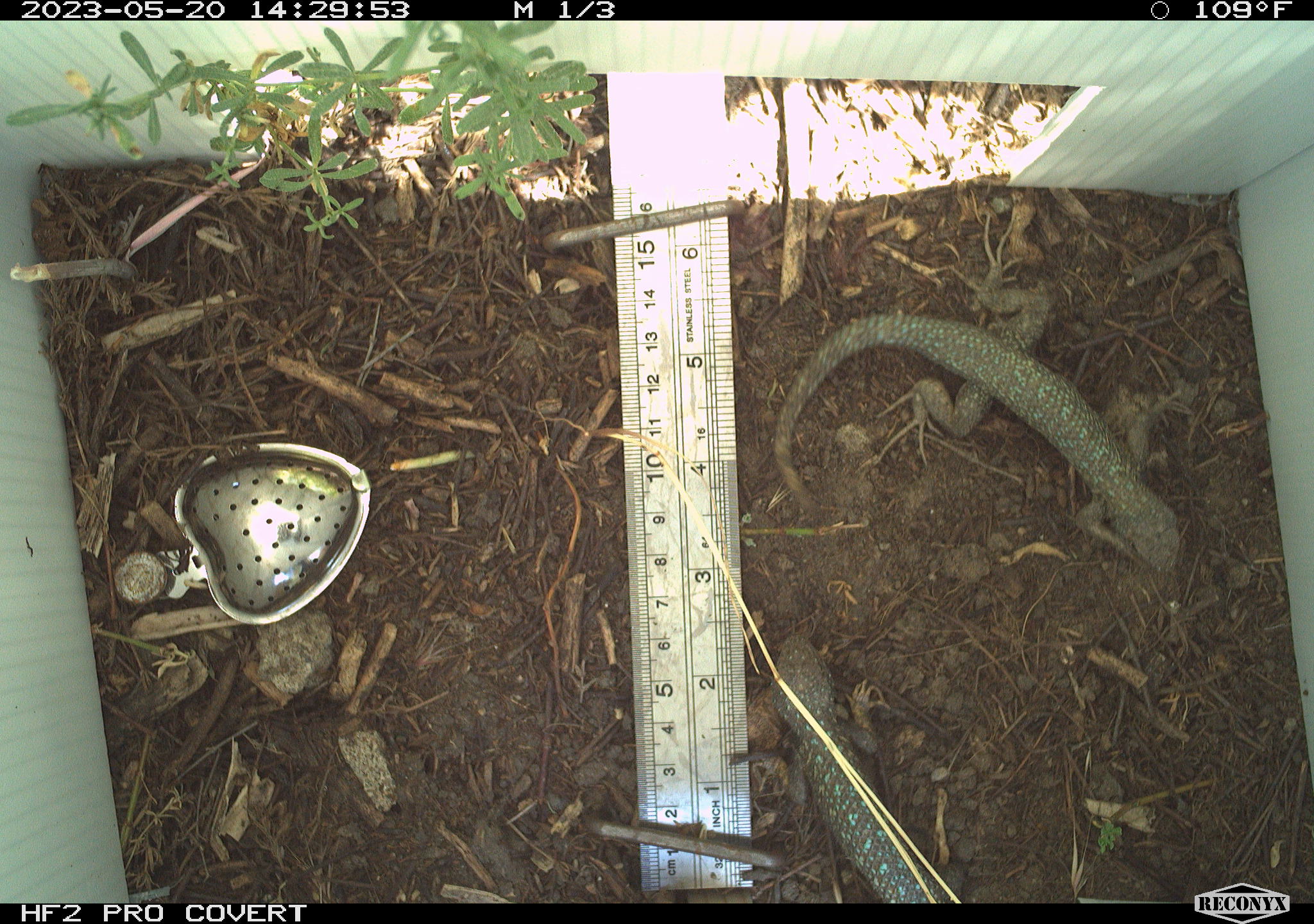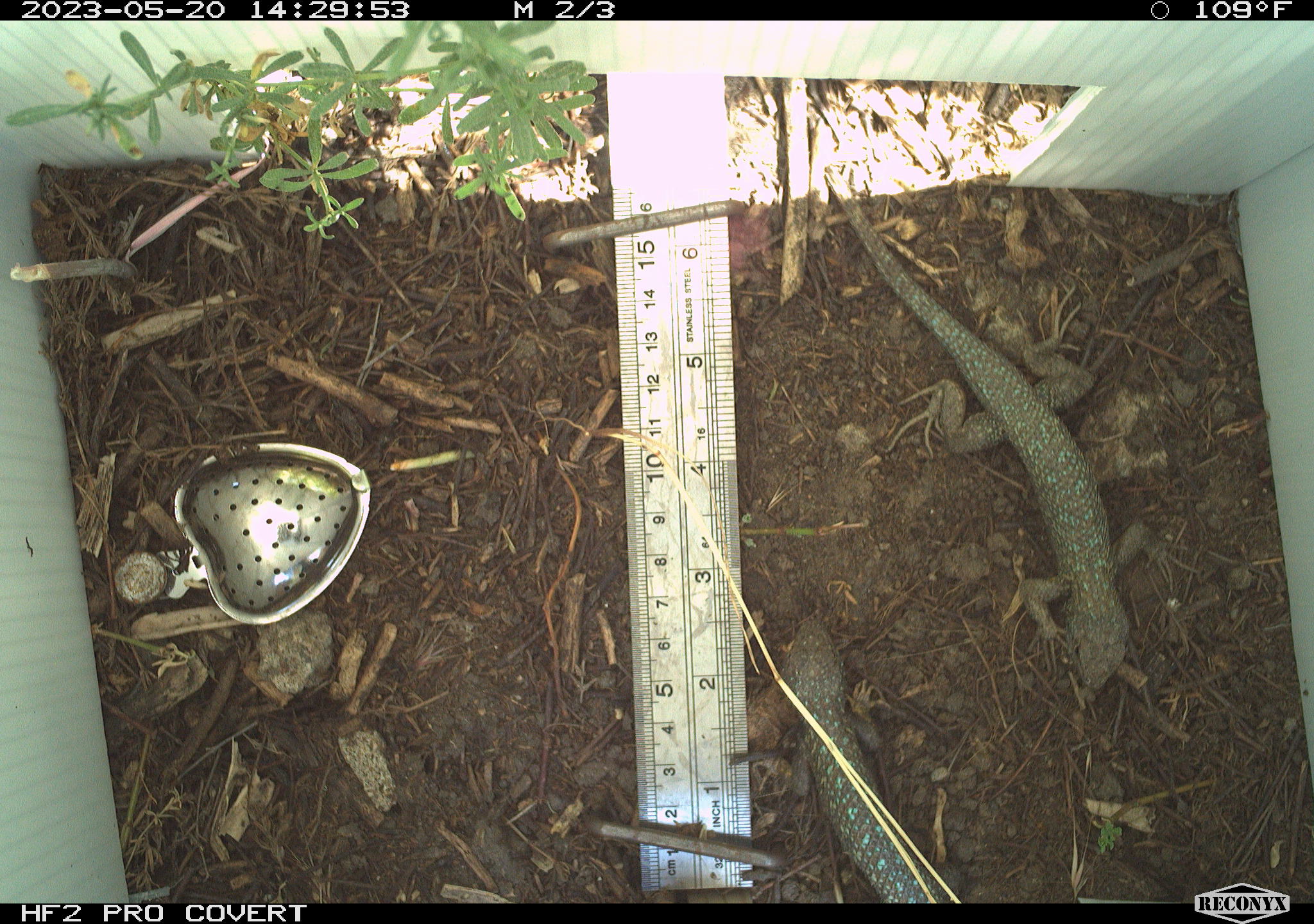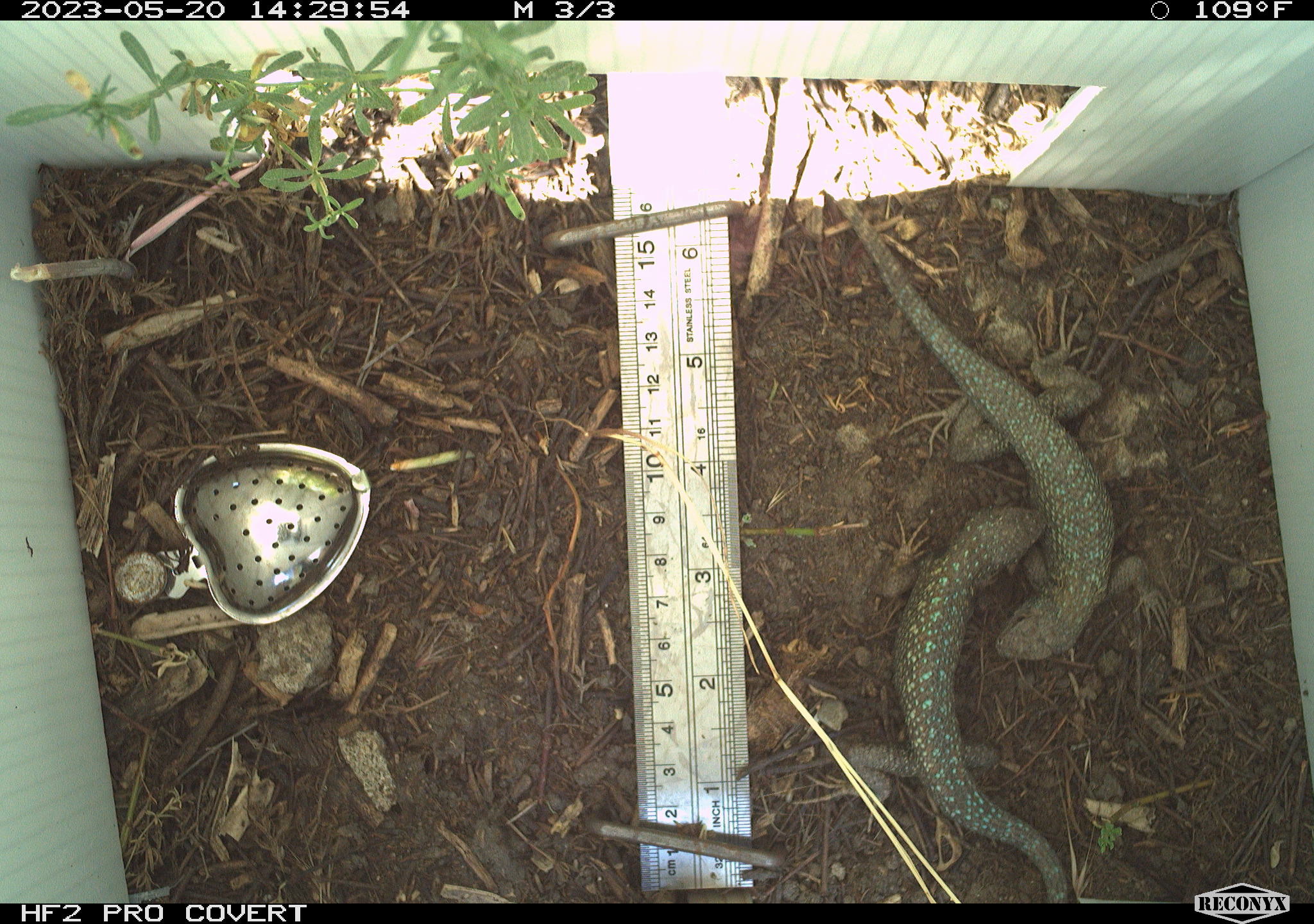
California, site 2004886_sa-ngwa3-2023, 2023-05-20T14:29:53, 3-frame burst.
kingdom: Animalia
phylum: Chordata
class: Reptilia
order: Squamata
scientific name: Squamata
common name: lizards and snakes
Lizards and snakes (Squamata).